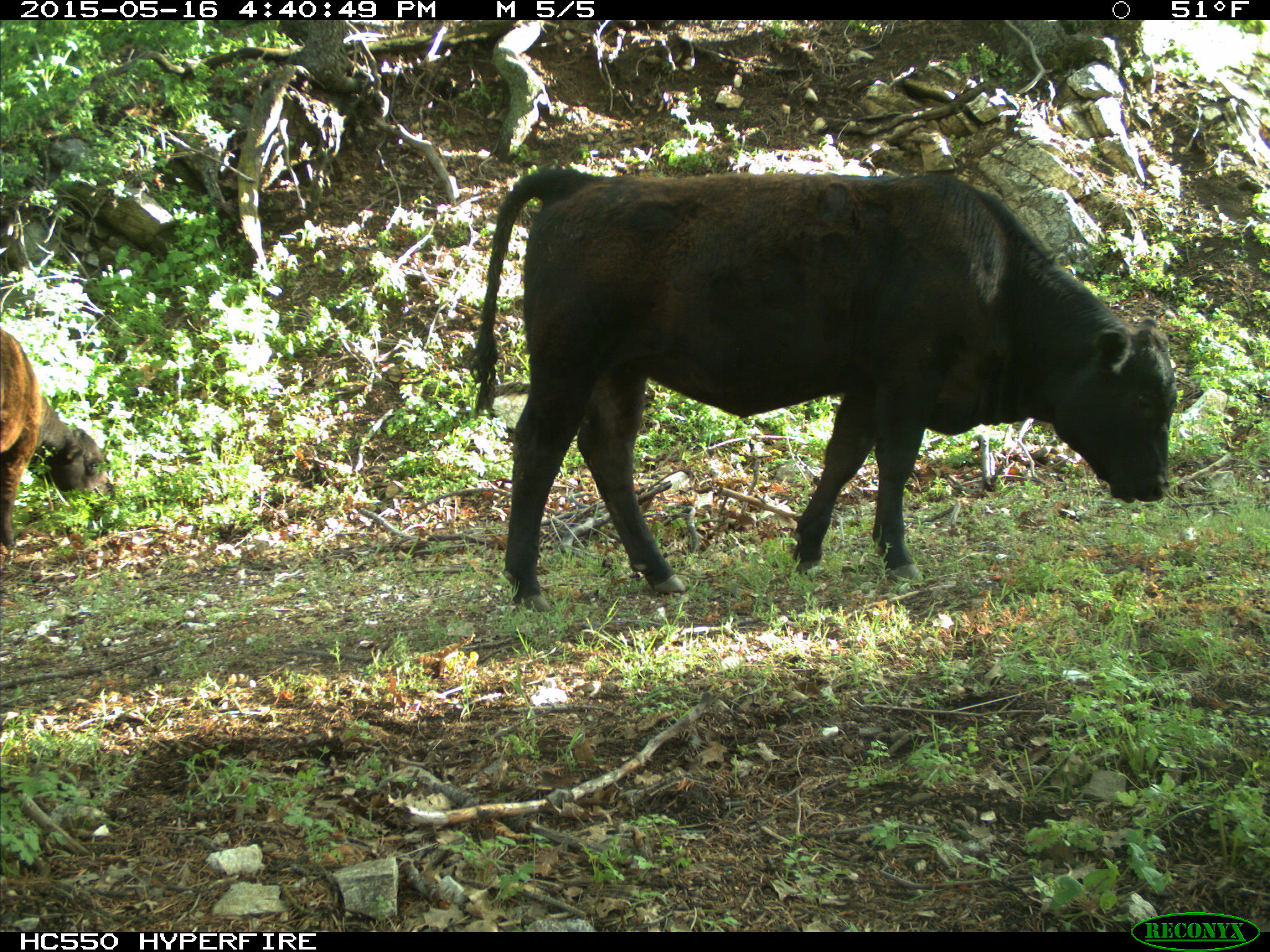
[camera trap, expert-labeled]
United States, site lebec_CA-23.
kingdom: Animalia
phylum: Chordata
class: Mammalia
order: Artiodactyla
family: Bovidae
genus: Bos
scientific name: Bos taurus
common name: domestic cow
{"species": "Bos taurus (domestic cow)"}